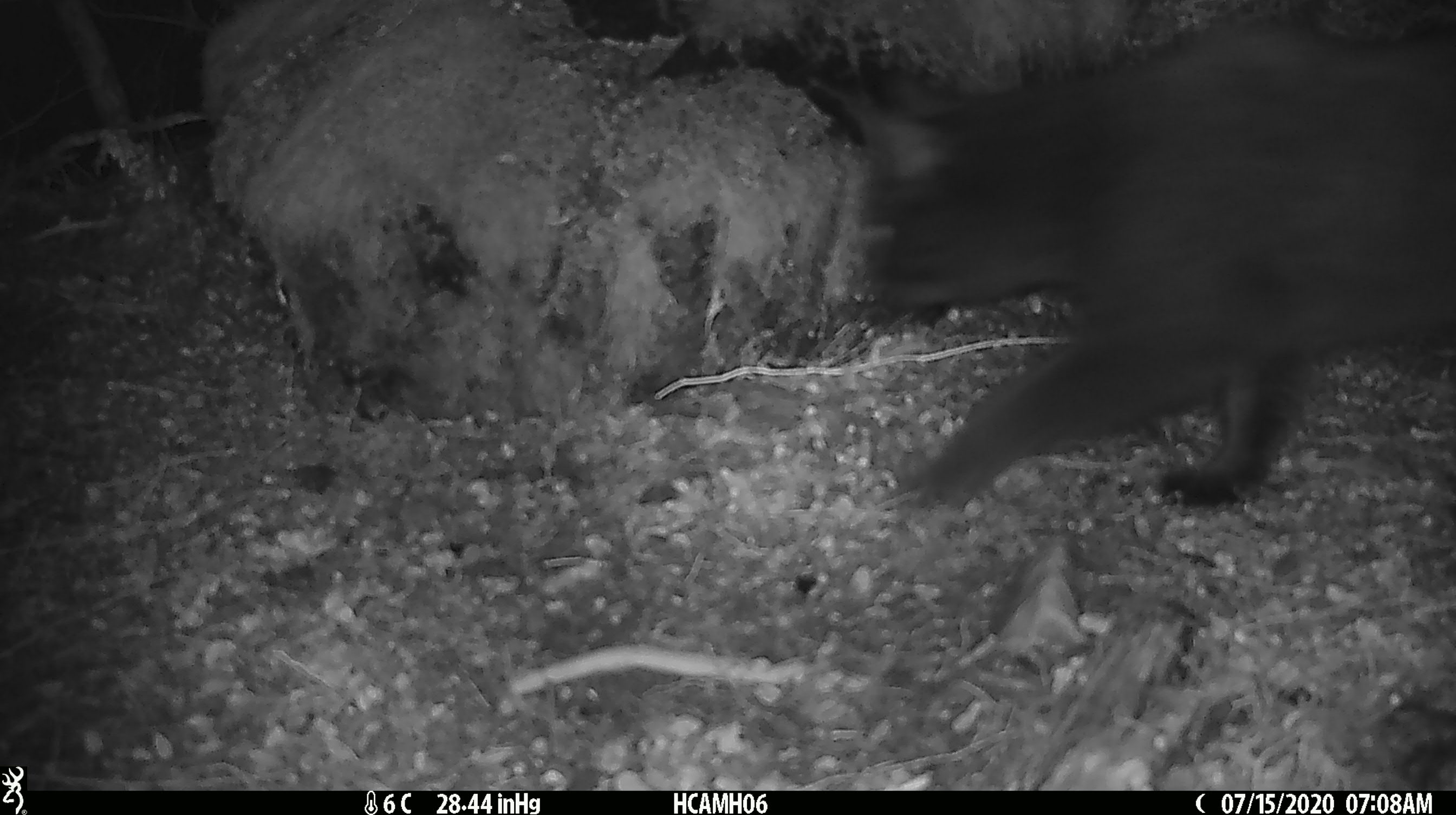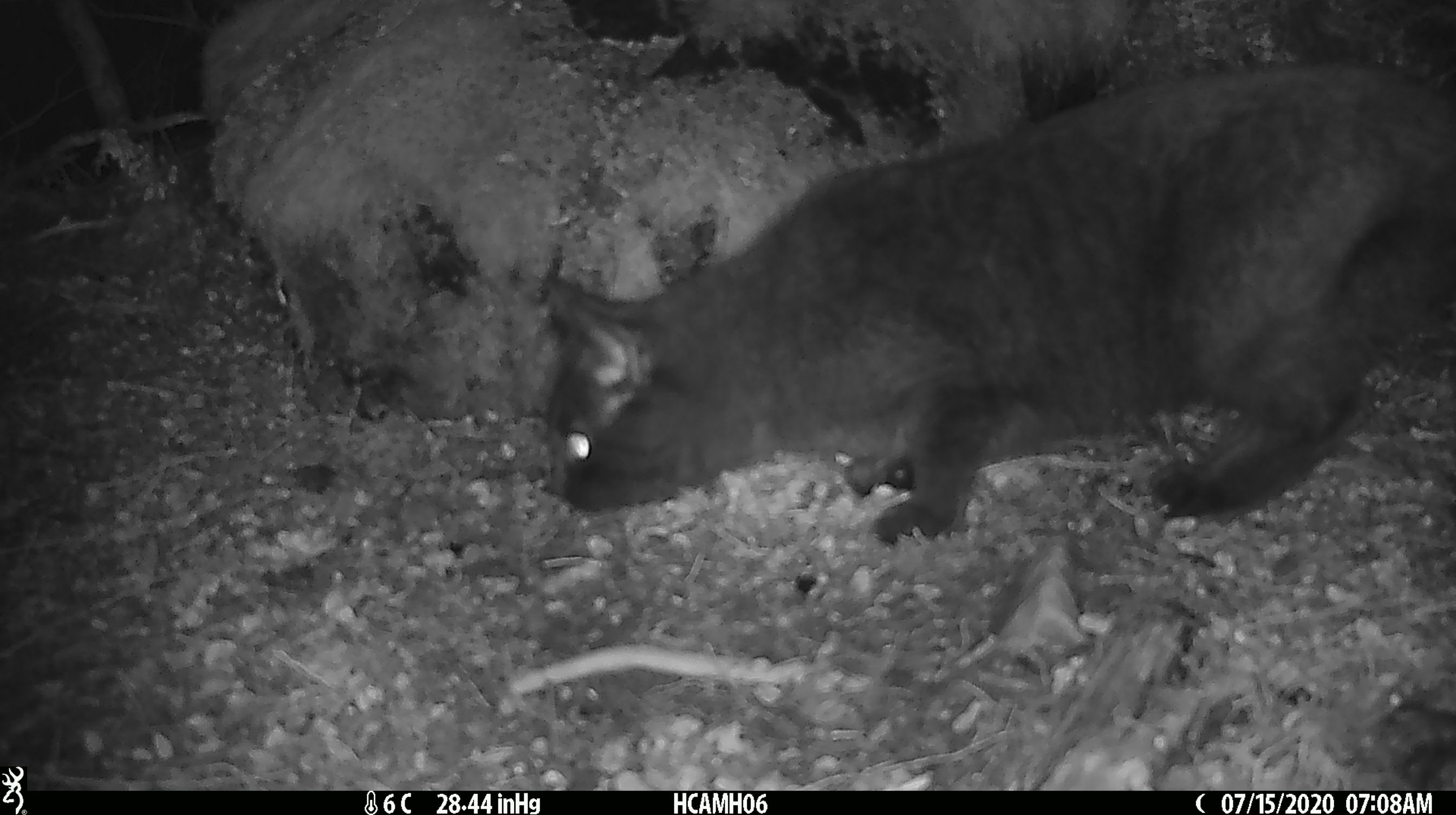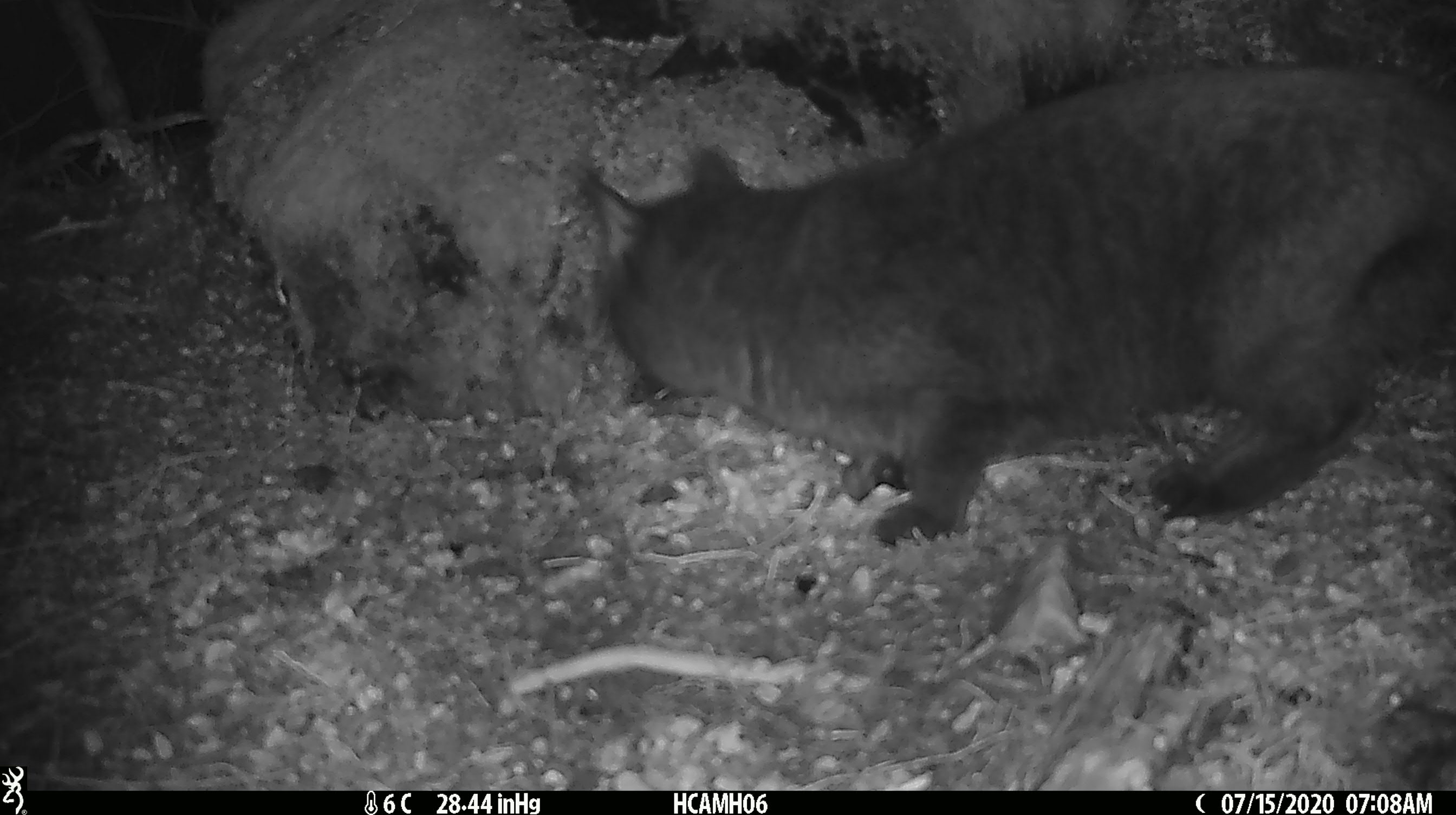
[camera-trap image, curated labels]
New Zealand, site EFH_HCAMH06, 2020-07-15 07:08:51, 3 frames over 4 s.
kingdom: Animalia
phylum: Chordata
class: Mammalia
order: Carnivora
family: Felidae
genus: Felis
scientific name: Felis catus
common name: domestic cat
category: cat